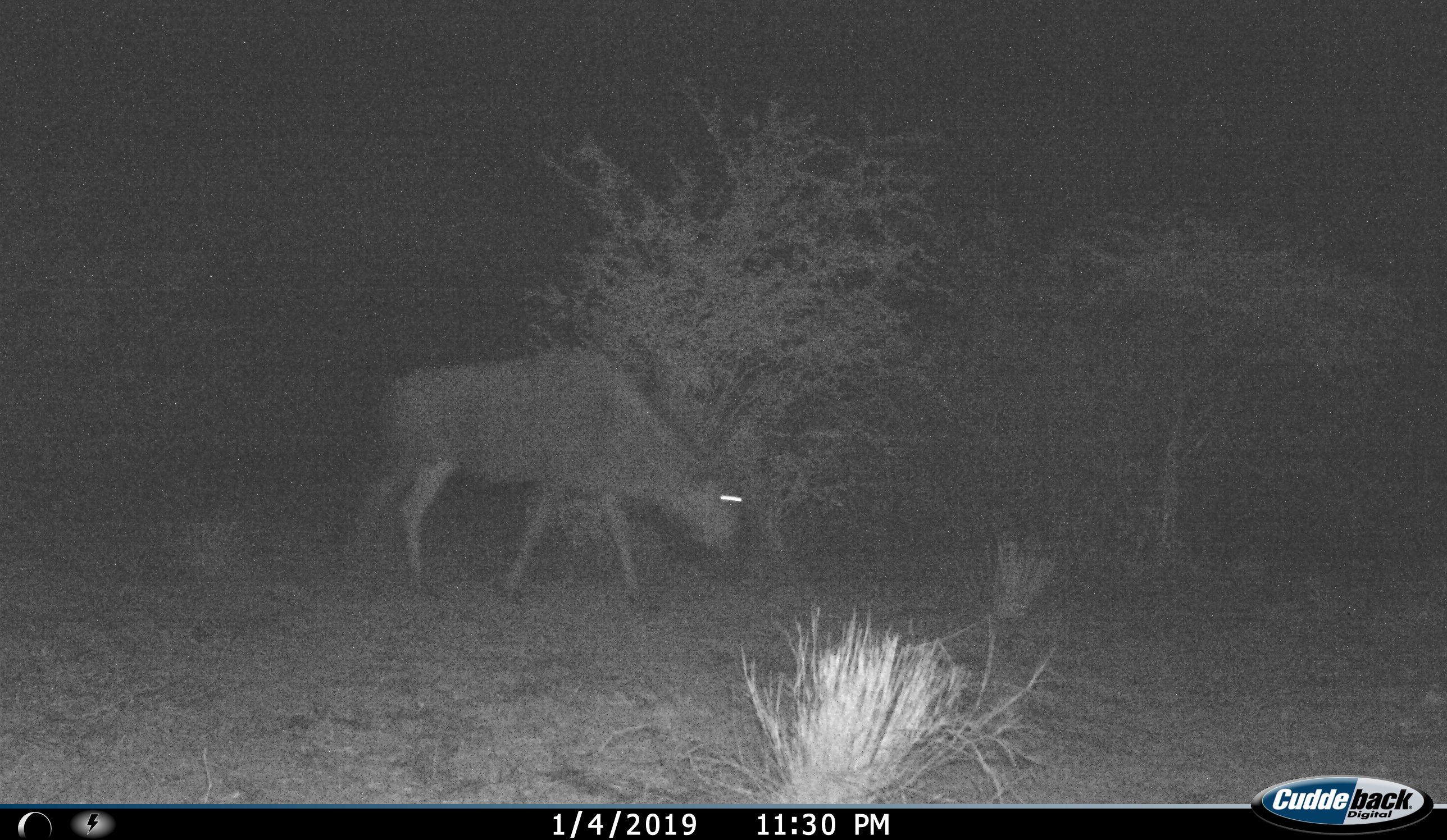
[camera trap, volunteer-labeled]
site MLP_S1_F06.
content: unidentified animal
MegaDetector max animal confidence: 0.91